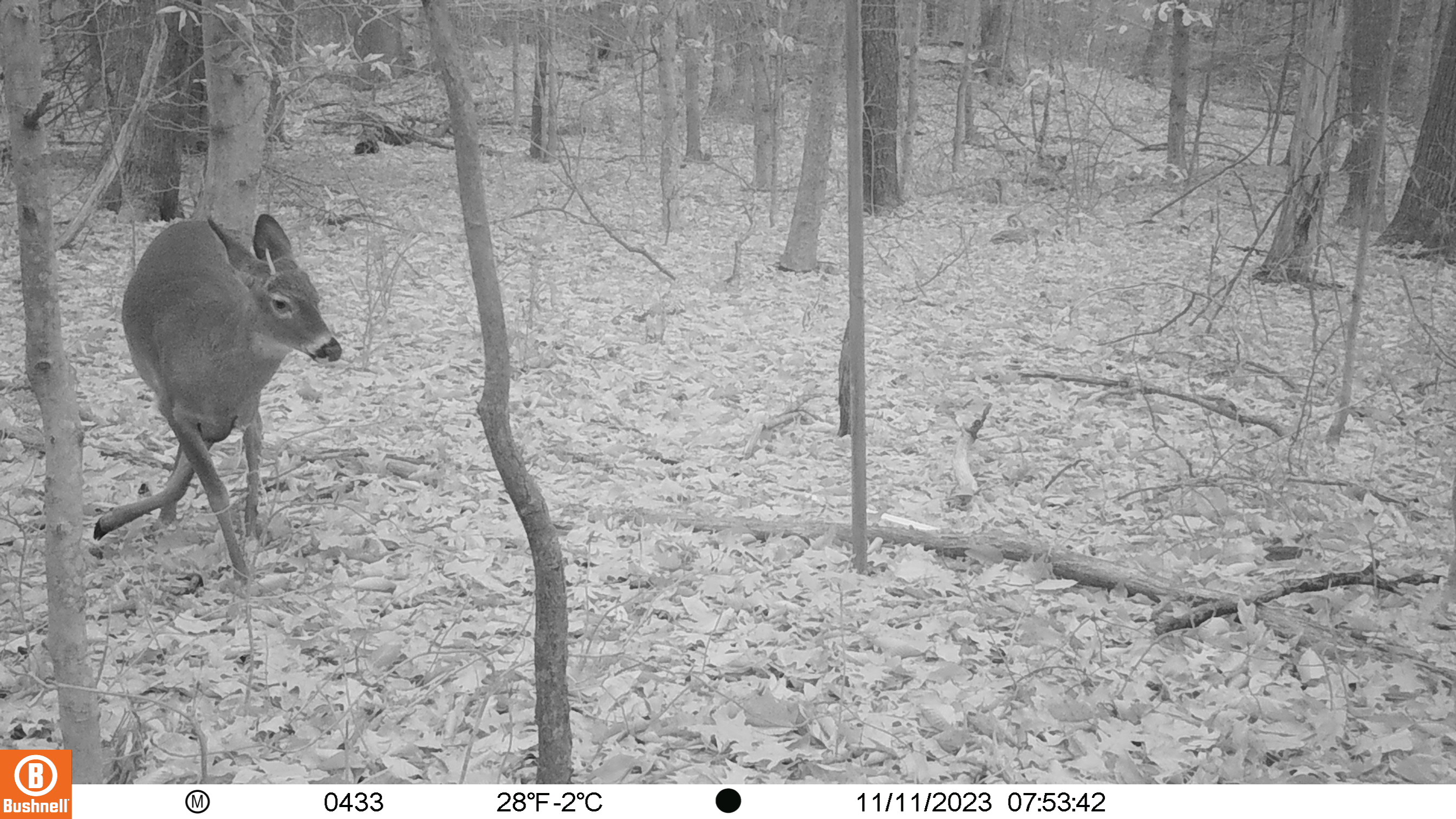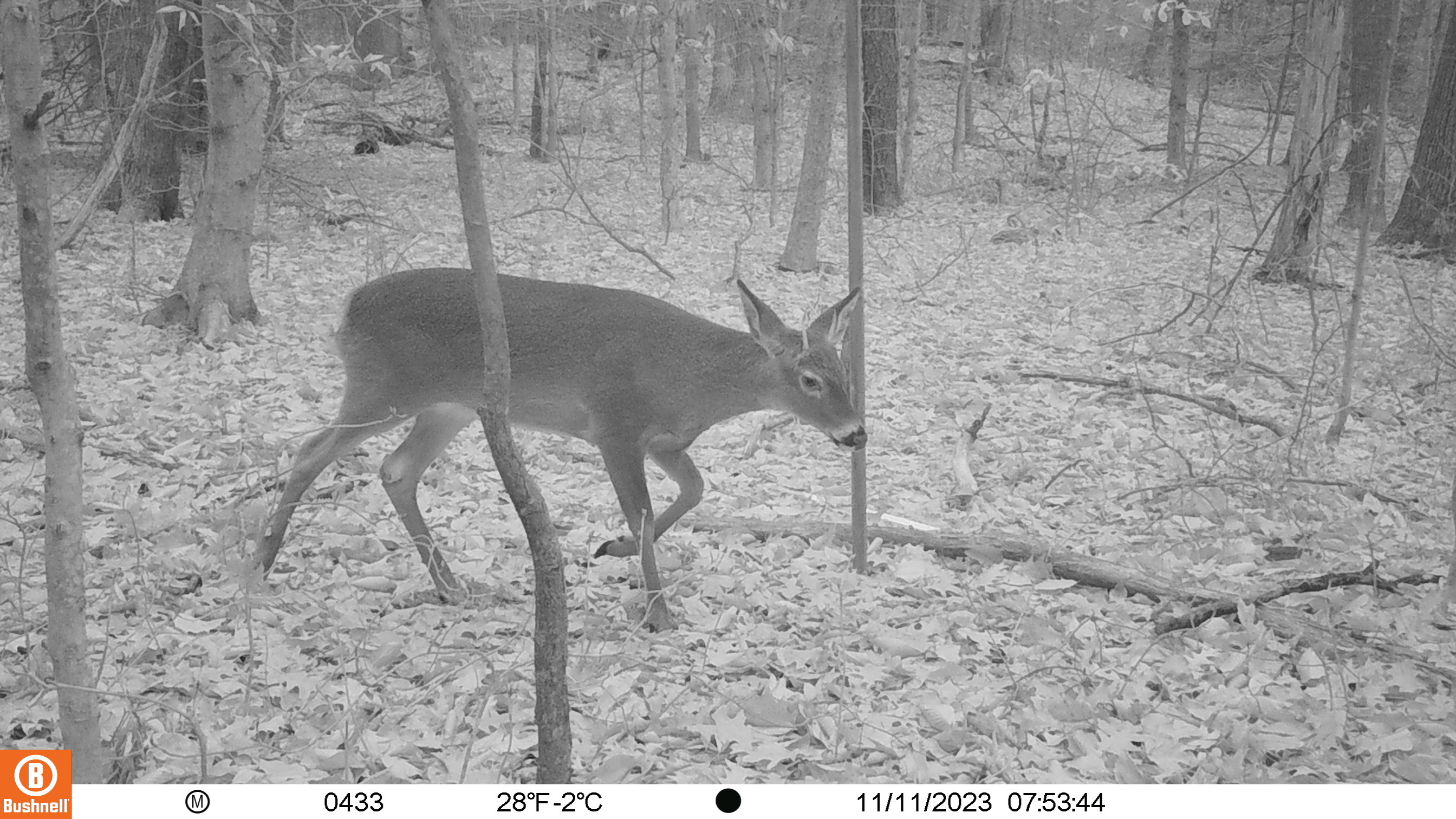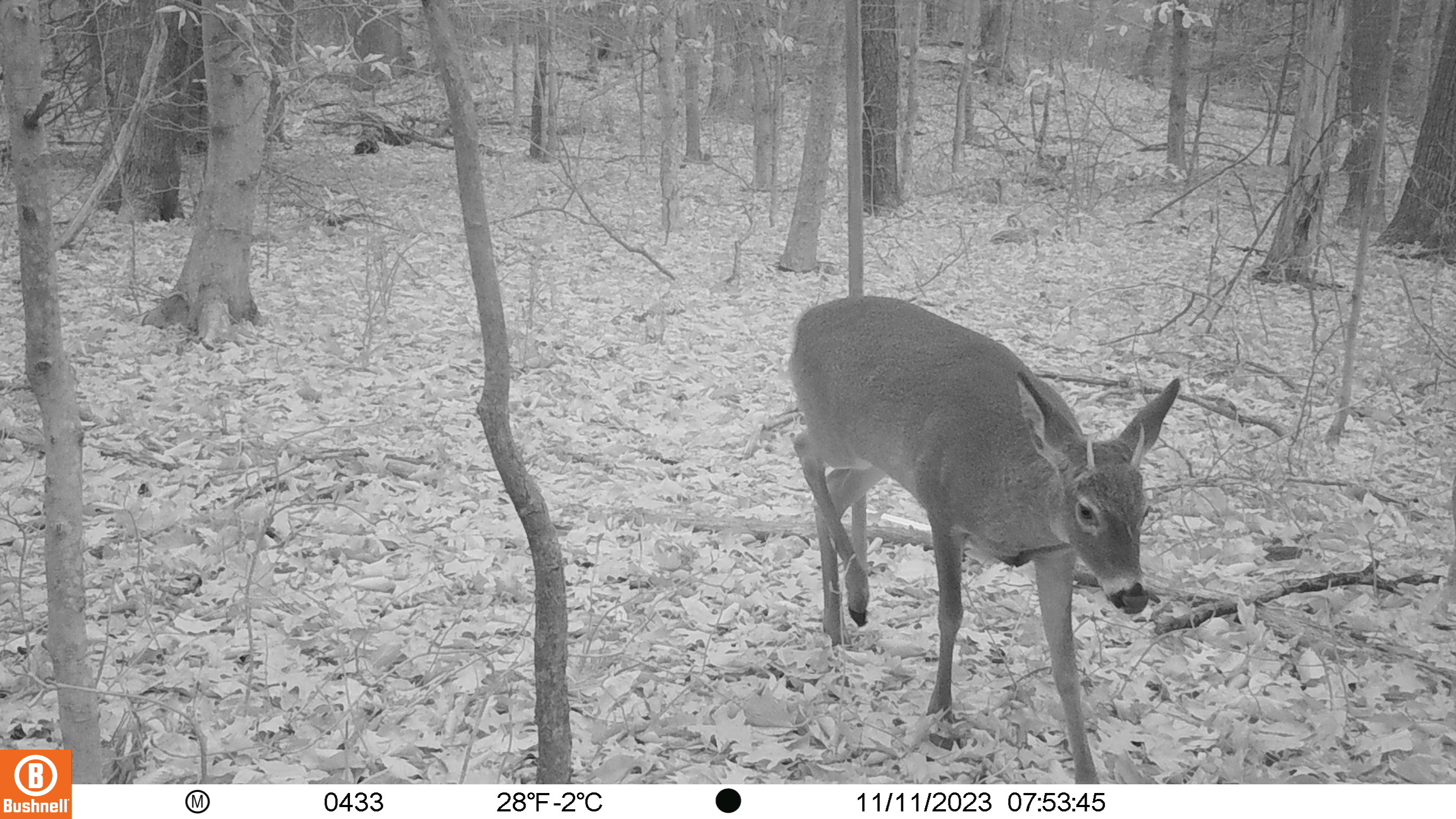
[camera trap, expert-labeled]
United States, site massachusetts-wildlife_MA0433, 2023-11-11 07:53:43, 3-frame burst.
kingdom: Animalia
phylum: Chordata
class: Mammalia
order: Artiodactyla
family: Cervidae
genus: Odocoileus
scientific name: Odocoileus virginianus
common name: white-tailed deer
White-tailed deer (Odocoileus virginianus).